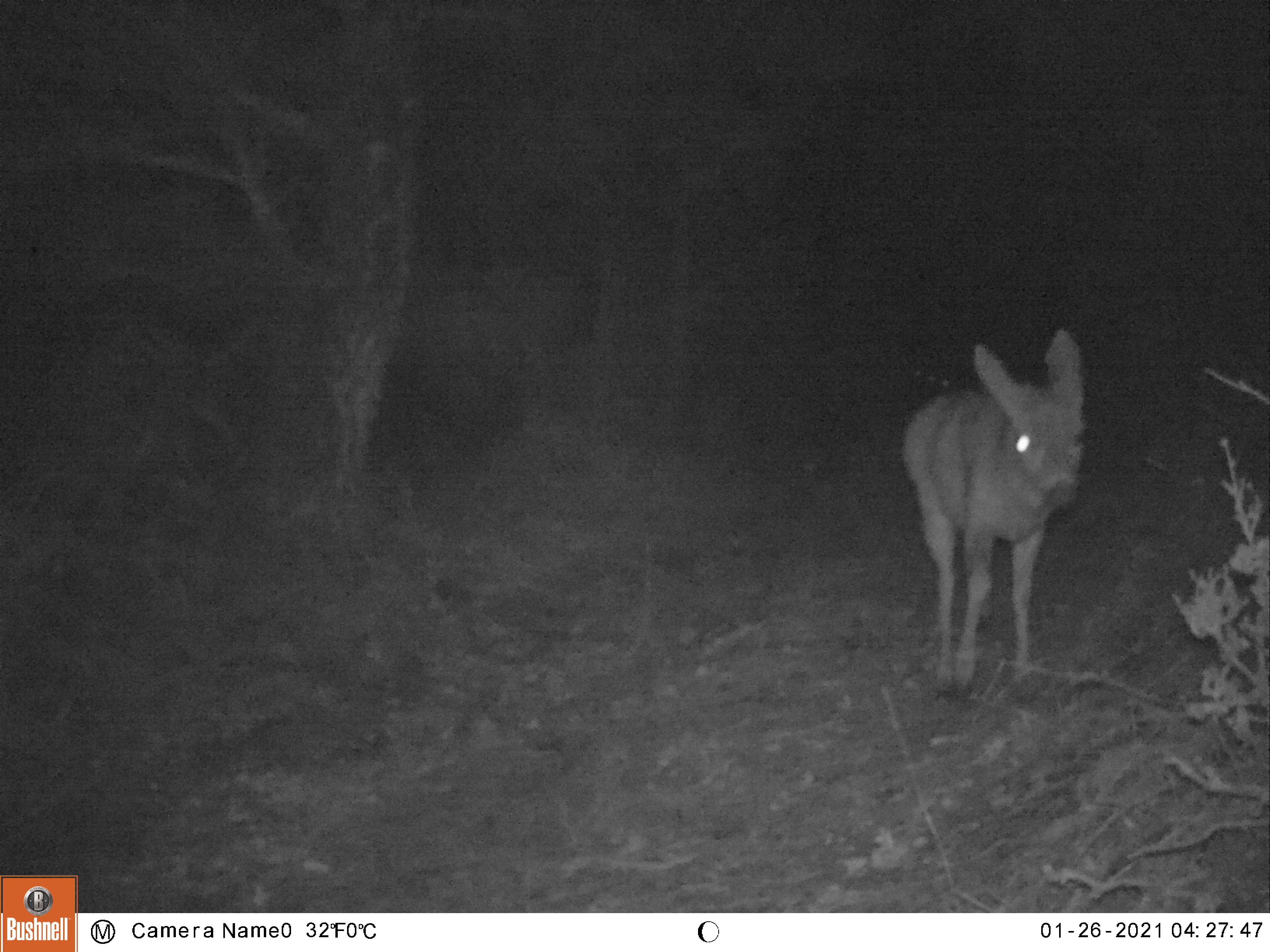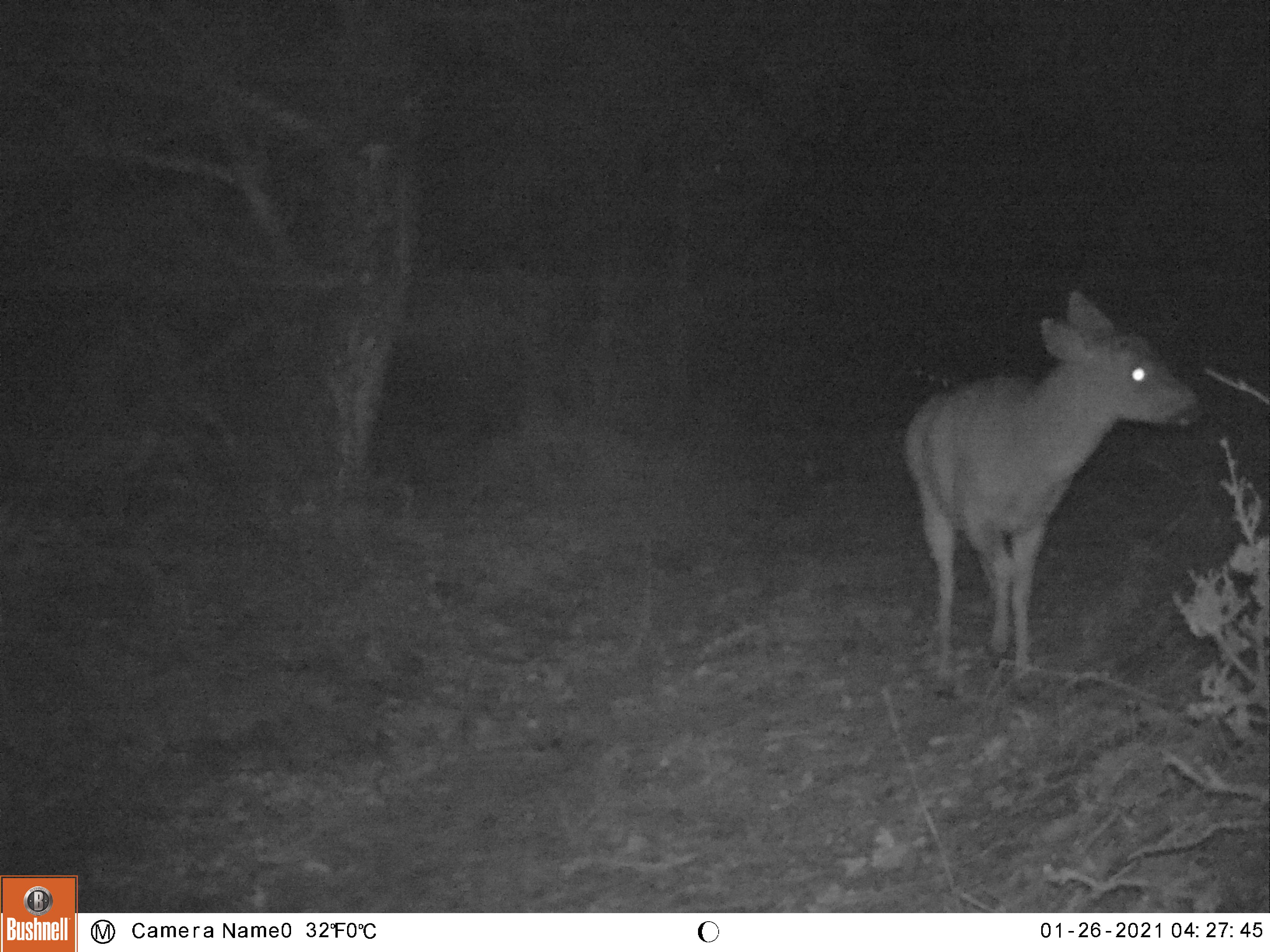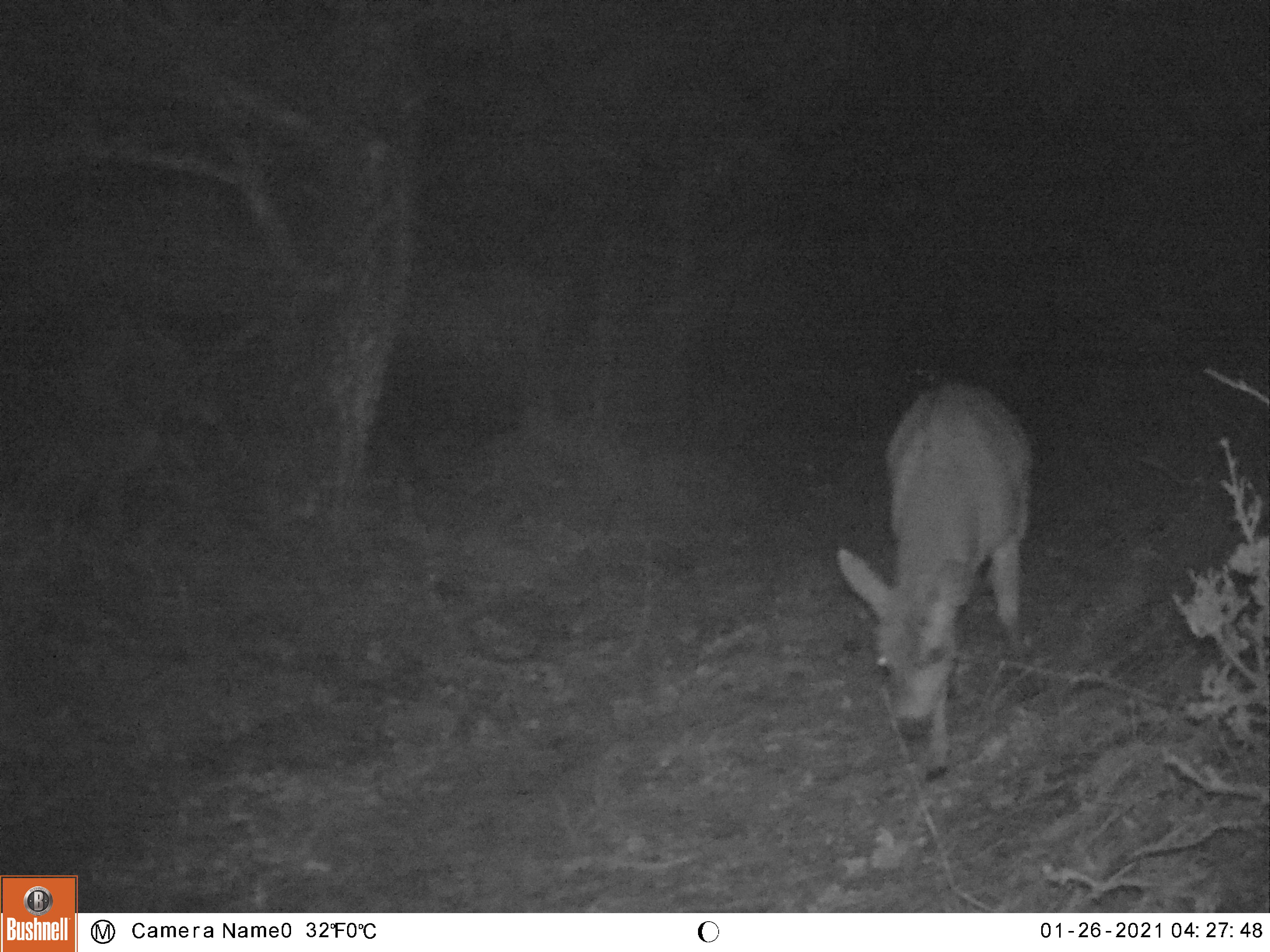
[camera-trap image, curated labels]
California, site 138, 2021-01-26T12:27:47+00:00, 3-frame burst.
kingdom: Animalia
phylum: Chordata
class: Mammalia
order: Artiodactyla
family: Cervidae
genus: Odocoileus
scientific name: Odocoileus hemionus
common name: mule deer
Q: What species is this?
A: Mule deer (Odocoileus hemionus).